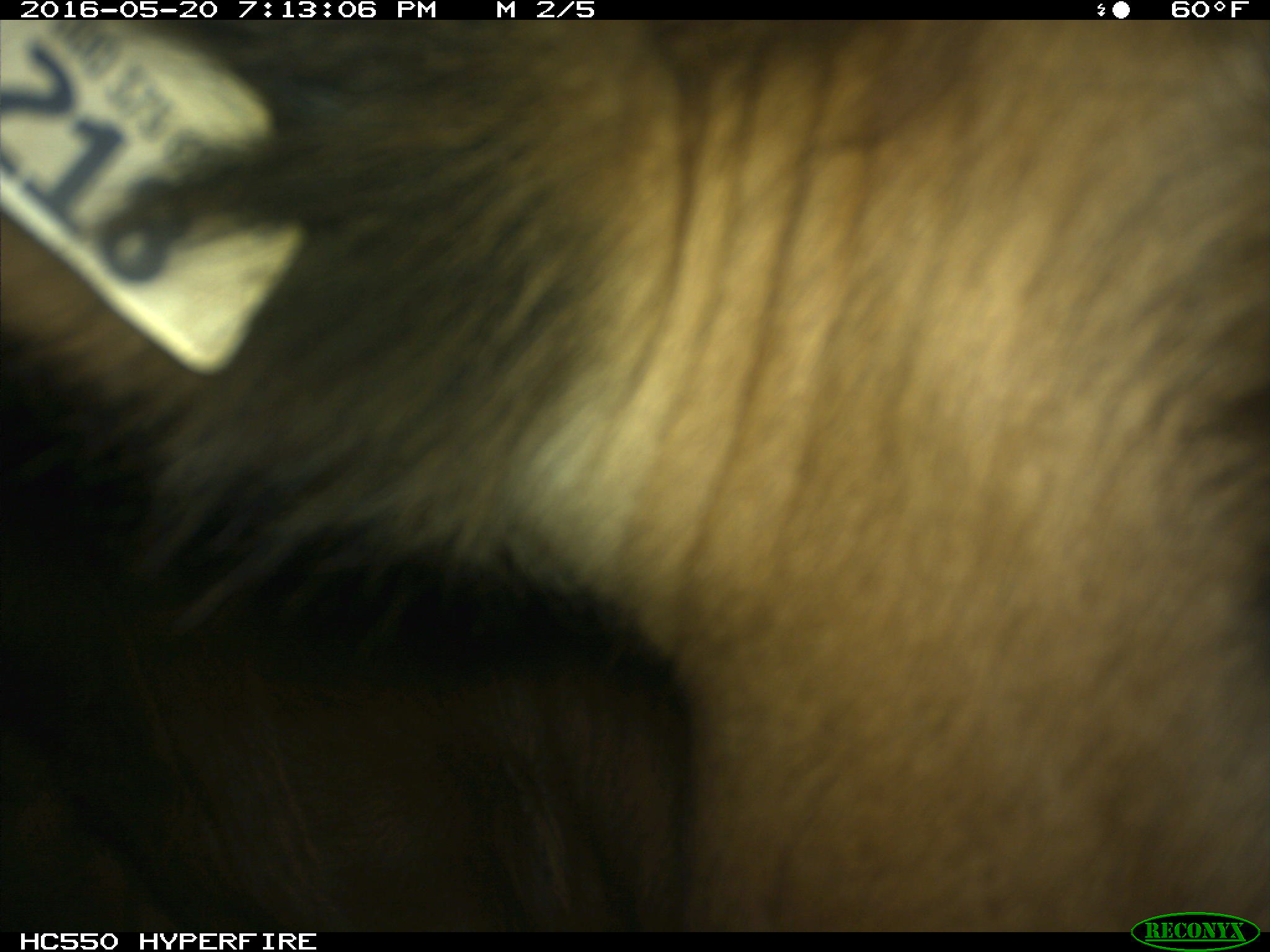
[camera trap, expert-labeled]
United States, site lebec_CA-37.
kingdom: Animalia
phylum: Chordata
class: Mammalia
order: Artiodactyla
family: Bovidae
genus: Bos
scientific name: Bos taurus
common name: domestic cow